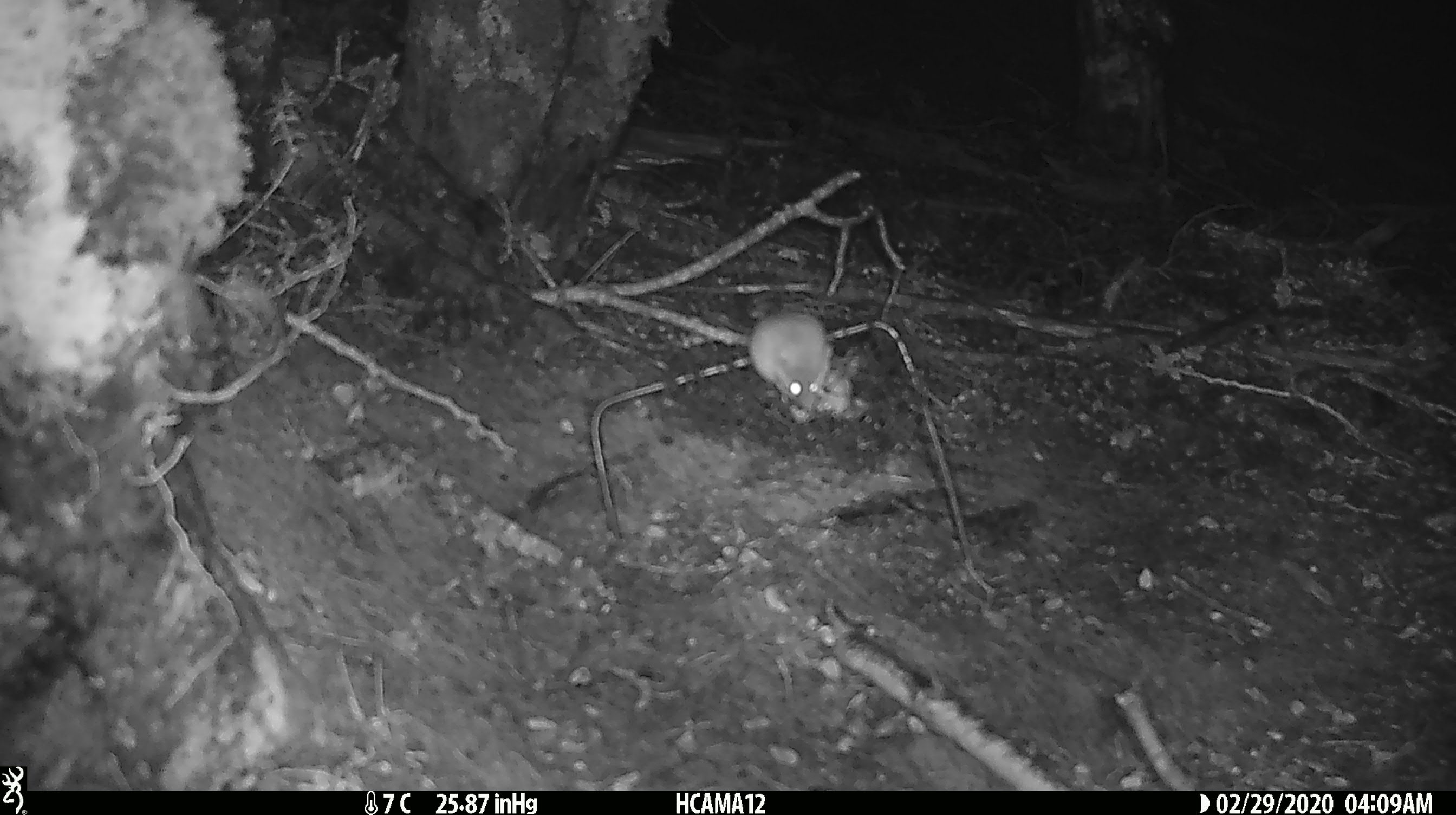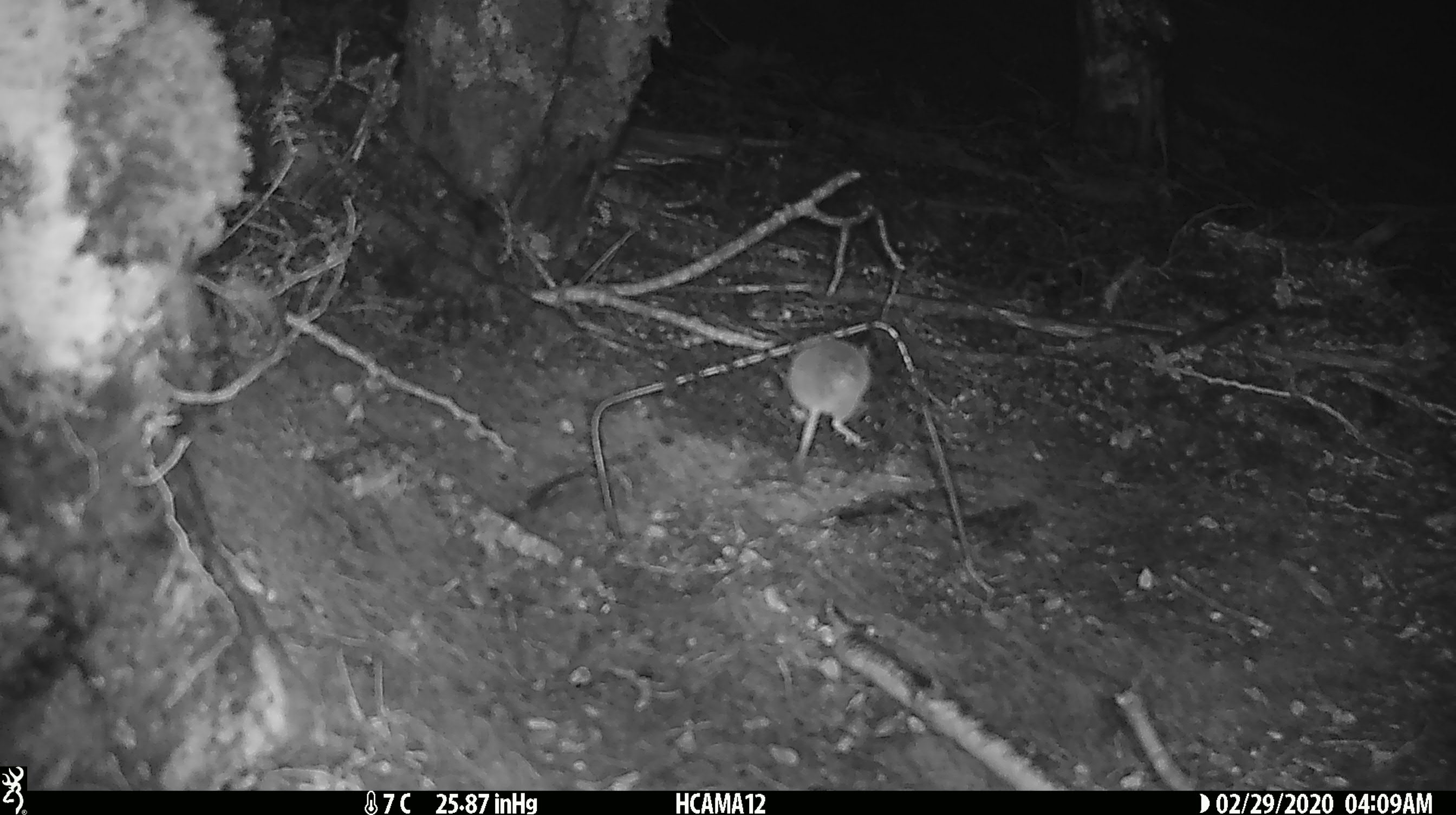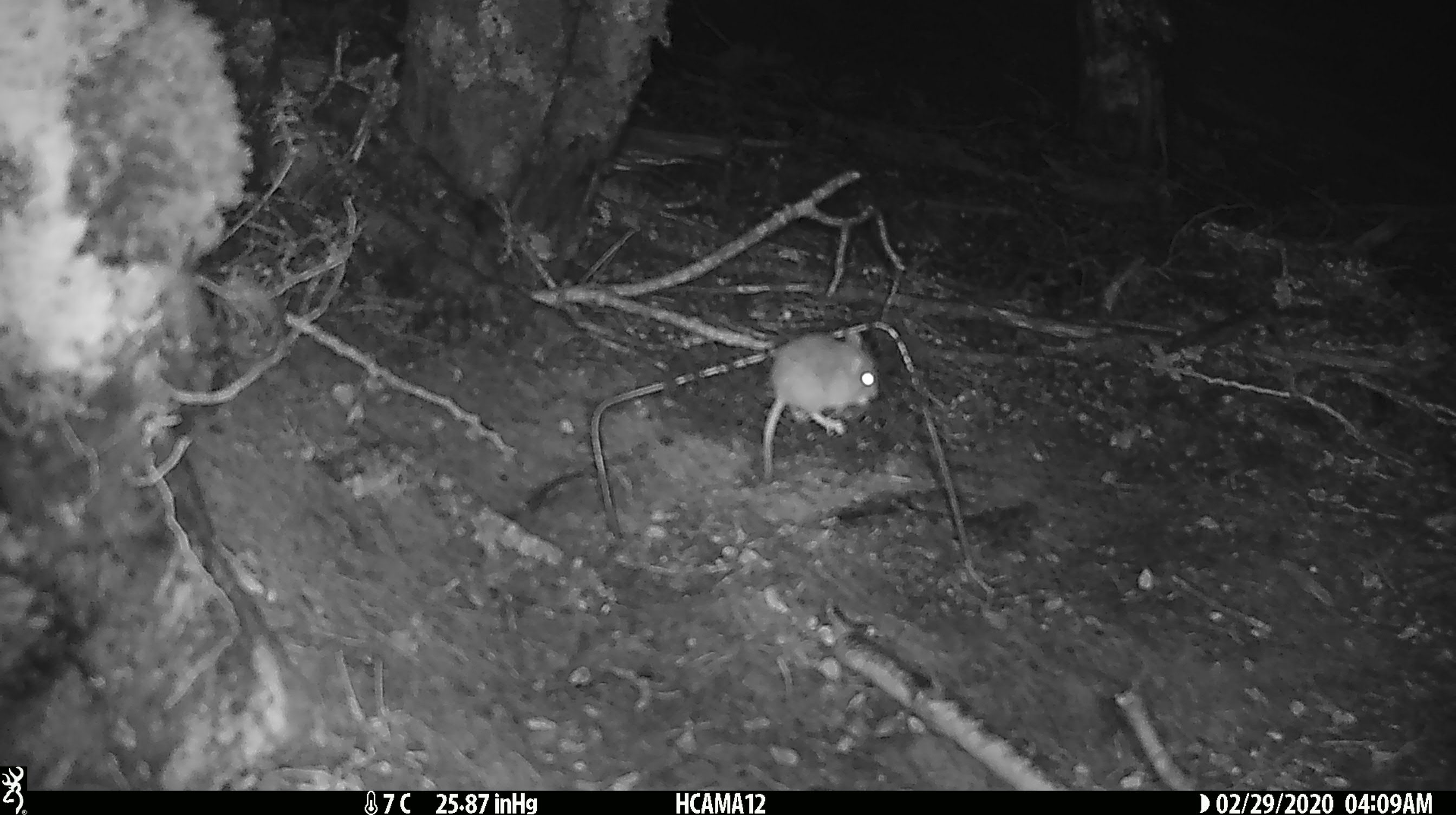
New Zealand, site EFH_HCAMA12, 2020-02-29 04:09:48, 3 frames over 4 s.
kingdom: Animalia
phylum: Chordata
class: Mammalia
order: Rodentia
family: Muridae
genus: Mus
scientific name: Mus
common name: mouse